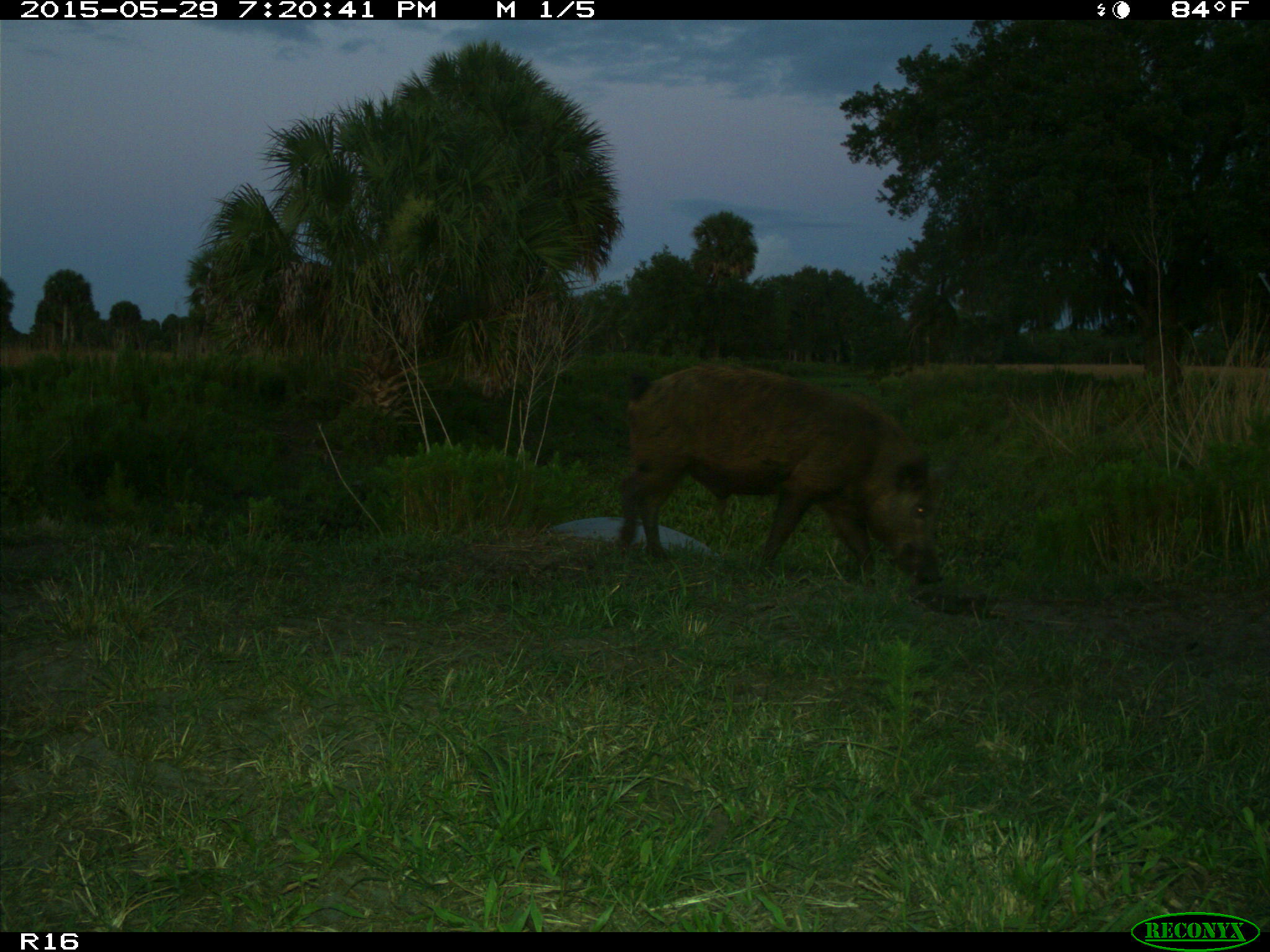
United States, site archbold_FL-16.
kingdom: Animalia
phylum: Chordata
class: Mammalia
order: Artiodactyla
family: Suidae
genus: Sus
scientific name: Sus scrofa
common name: wild boar